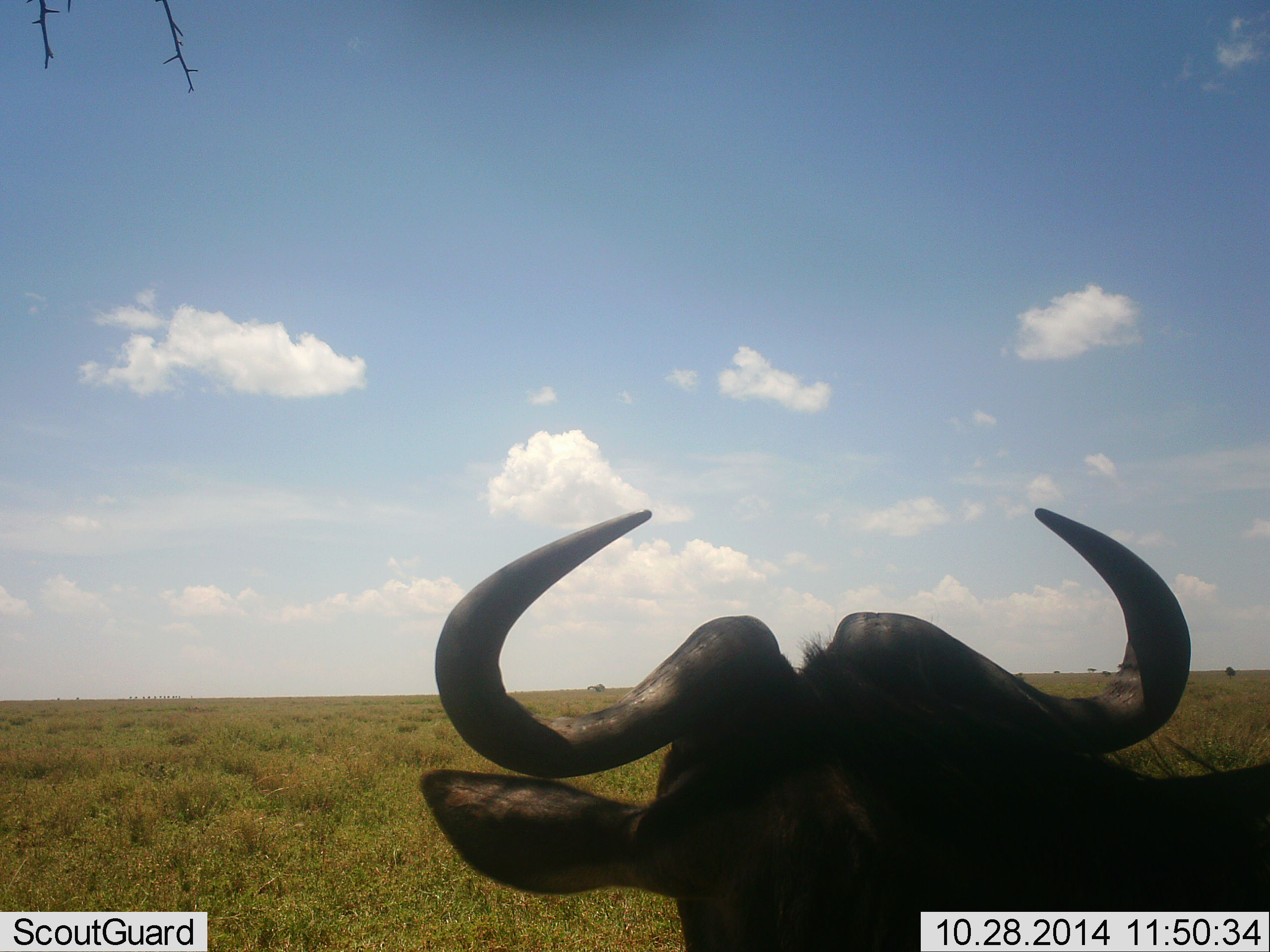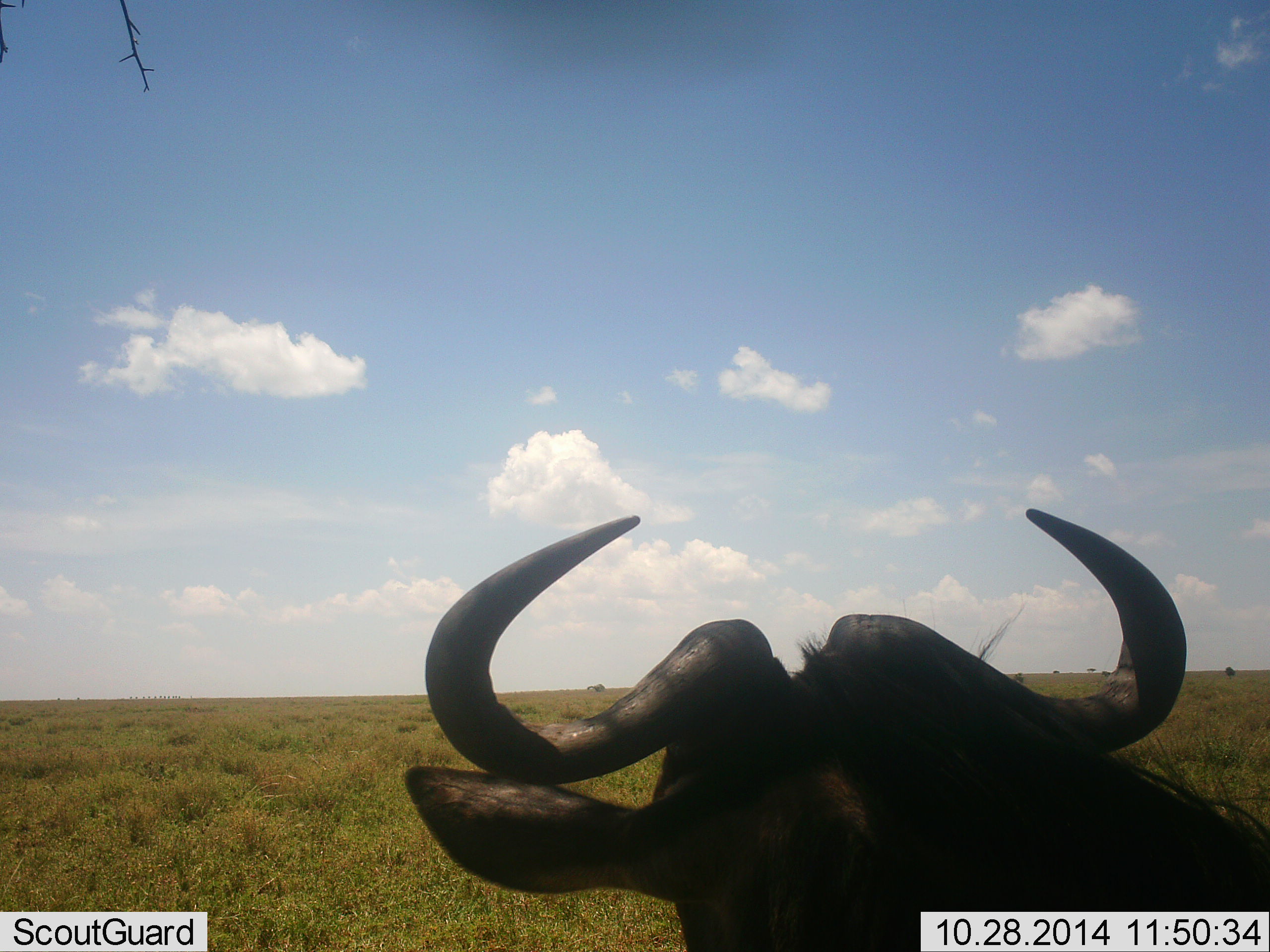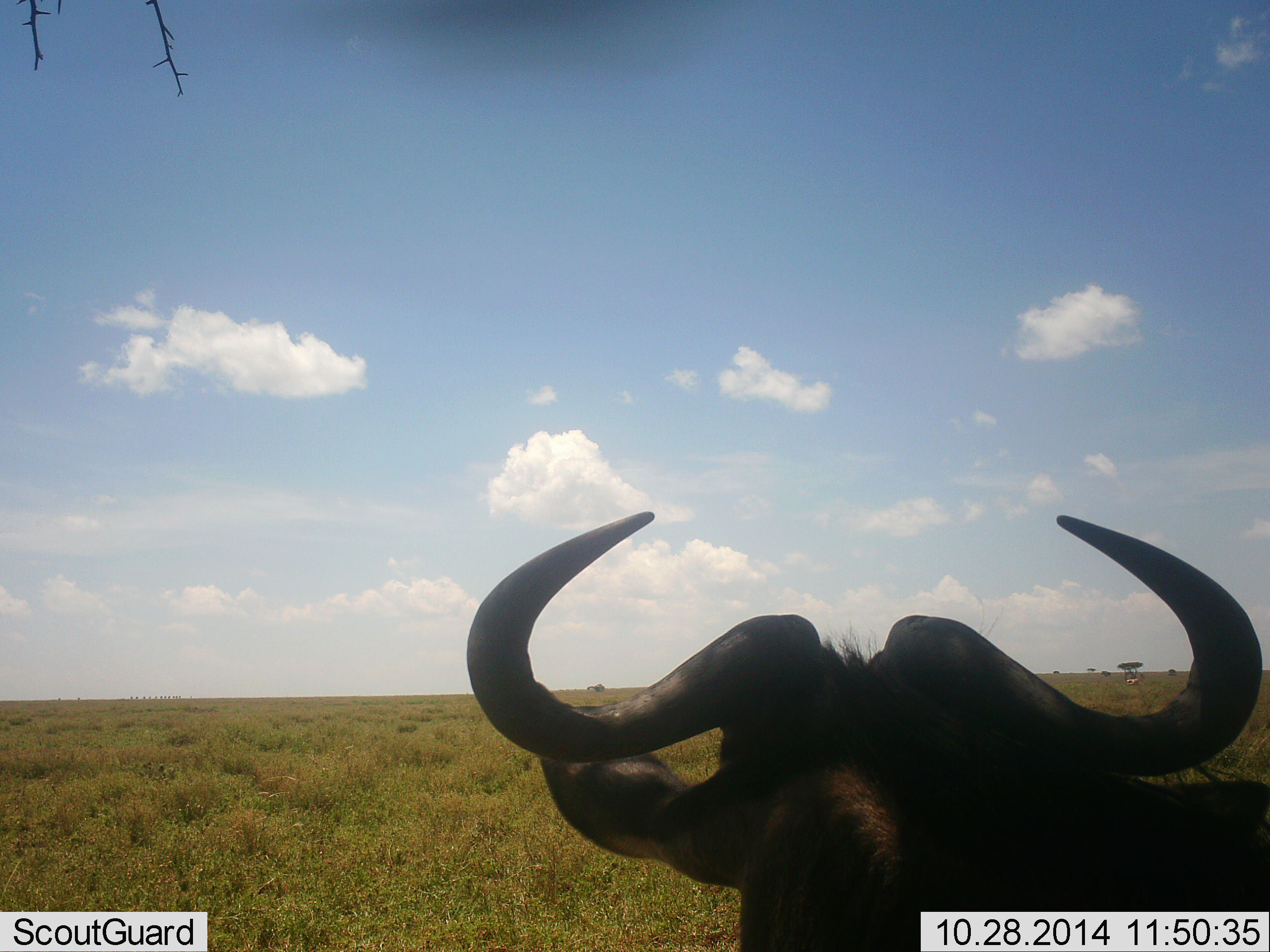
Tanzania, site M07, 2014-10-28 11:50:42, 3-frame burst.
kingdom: Animalia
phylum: Chordata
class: Mammalia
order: Artiodactyla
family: Bovidae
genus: Connochaetes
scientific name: Connochaetes taurinus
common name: blue wildebeest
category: wildebeest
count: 1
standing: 40%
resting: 60%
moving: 10%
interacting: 0%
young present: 0%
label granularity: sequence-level